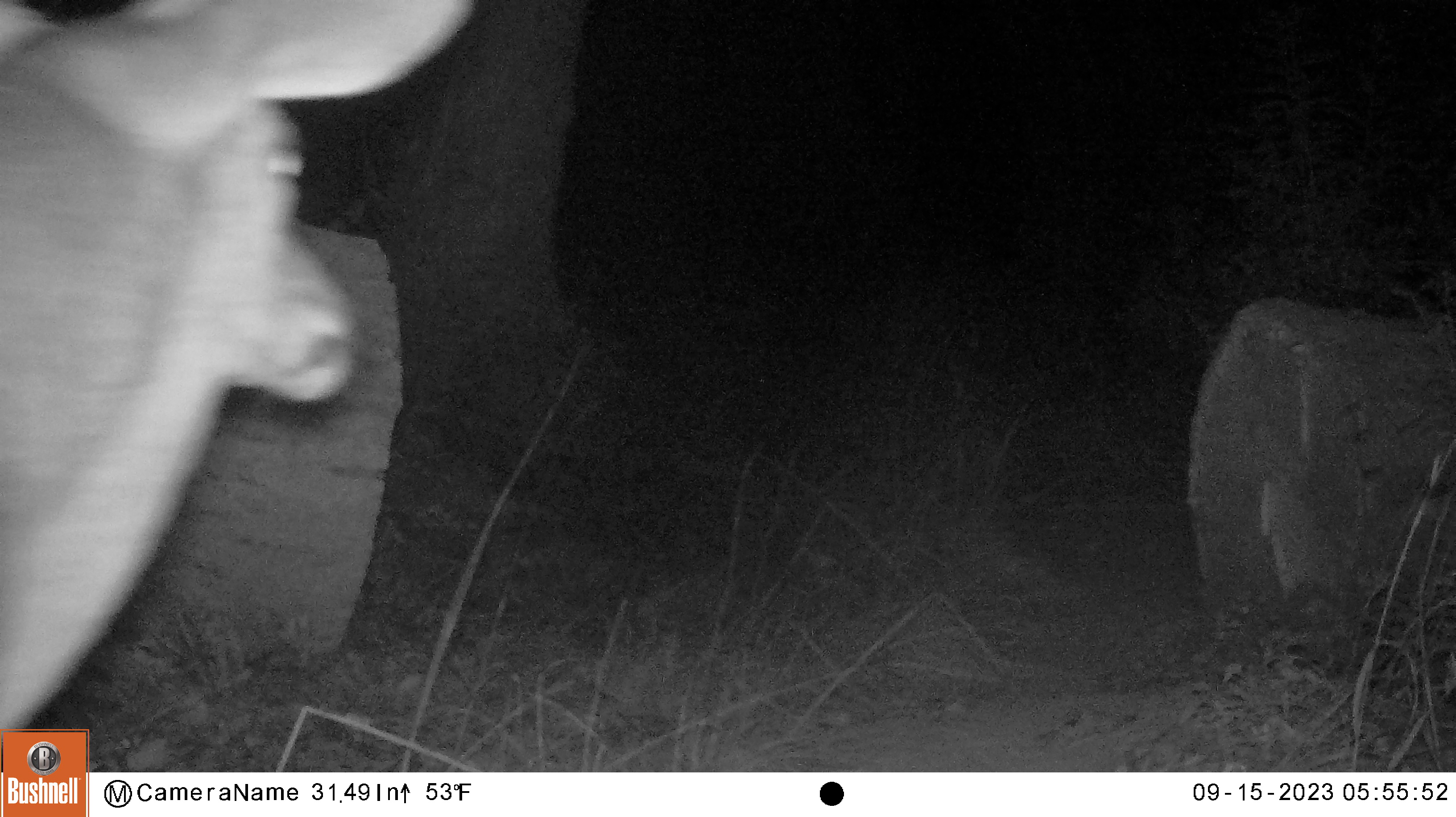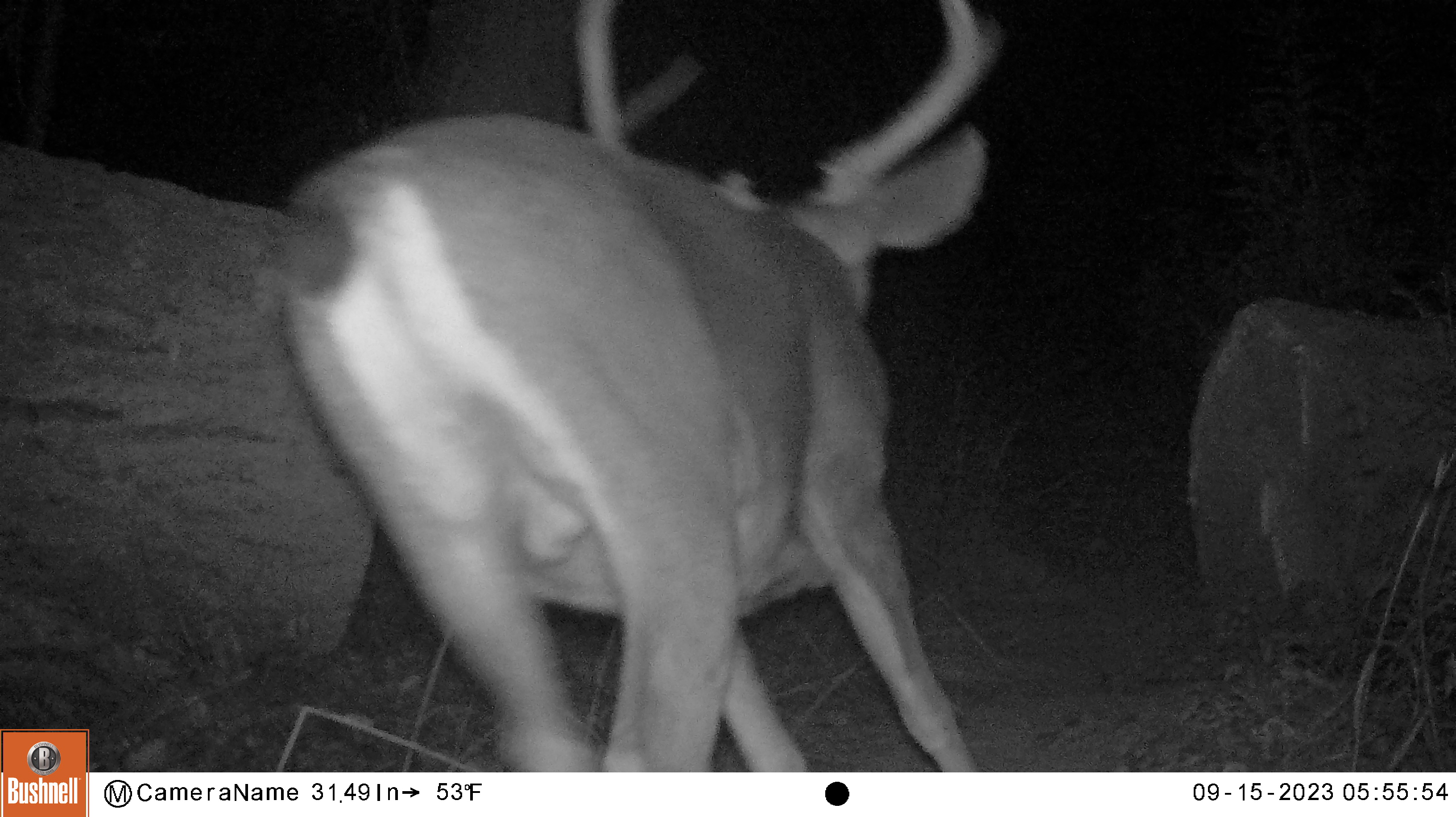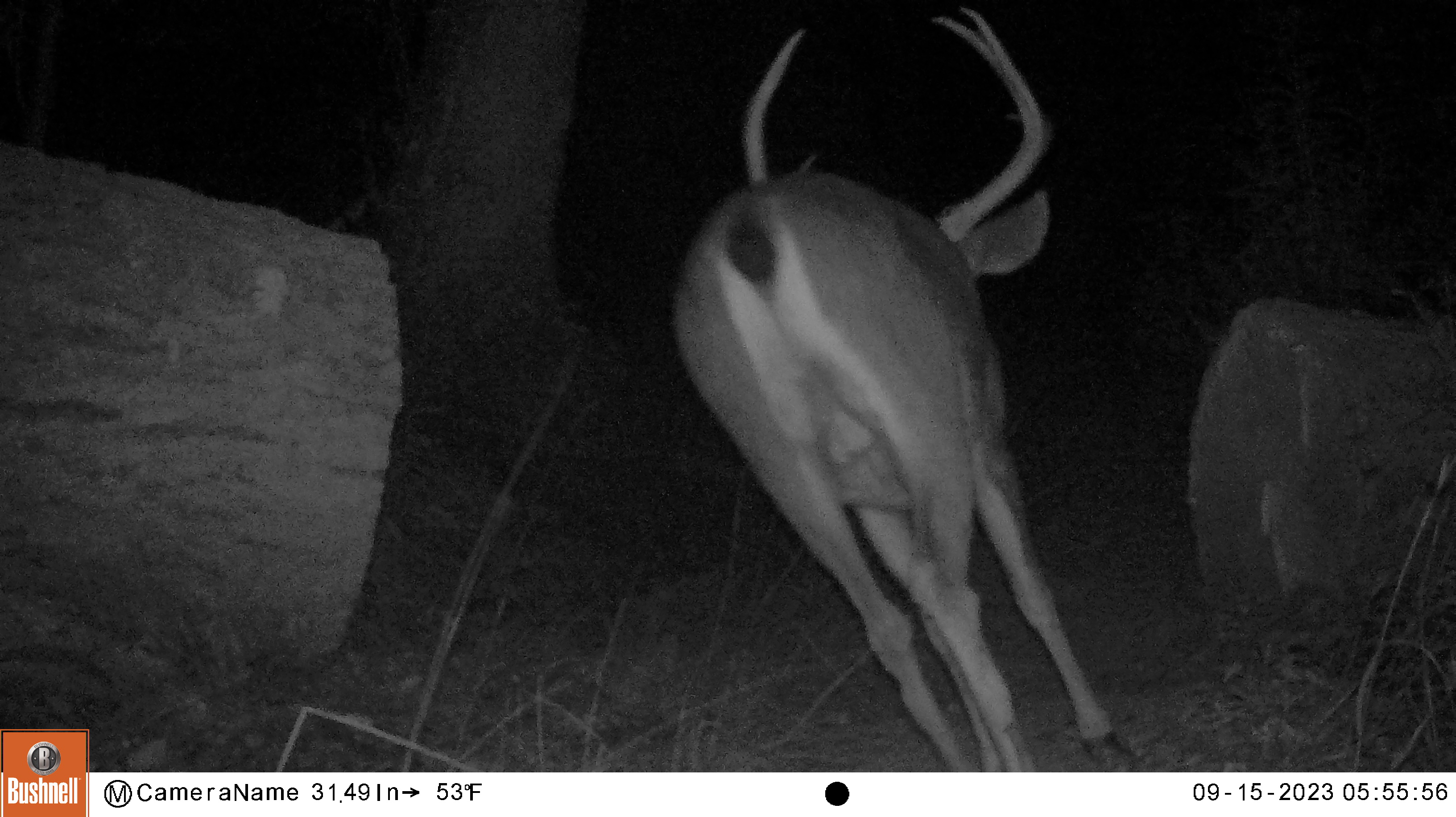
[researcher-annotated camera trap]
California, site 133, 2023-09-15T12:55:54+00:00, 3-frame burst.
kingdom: Animalia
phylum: Chordata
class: Mammalia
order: Artiodactyla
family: Cervidae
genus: Odocoileus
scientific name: Odocoileus hemionus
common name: mule deer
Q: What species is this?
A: Mule deer (Odocoileus hemionus).